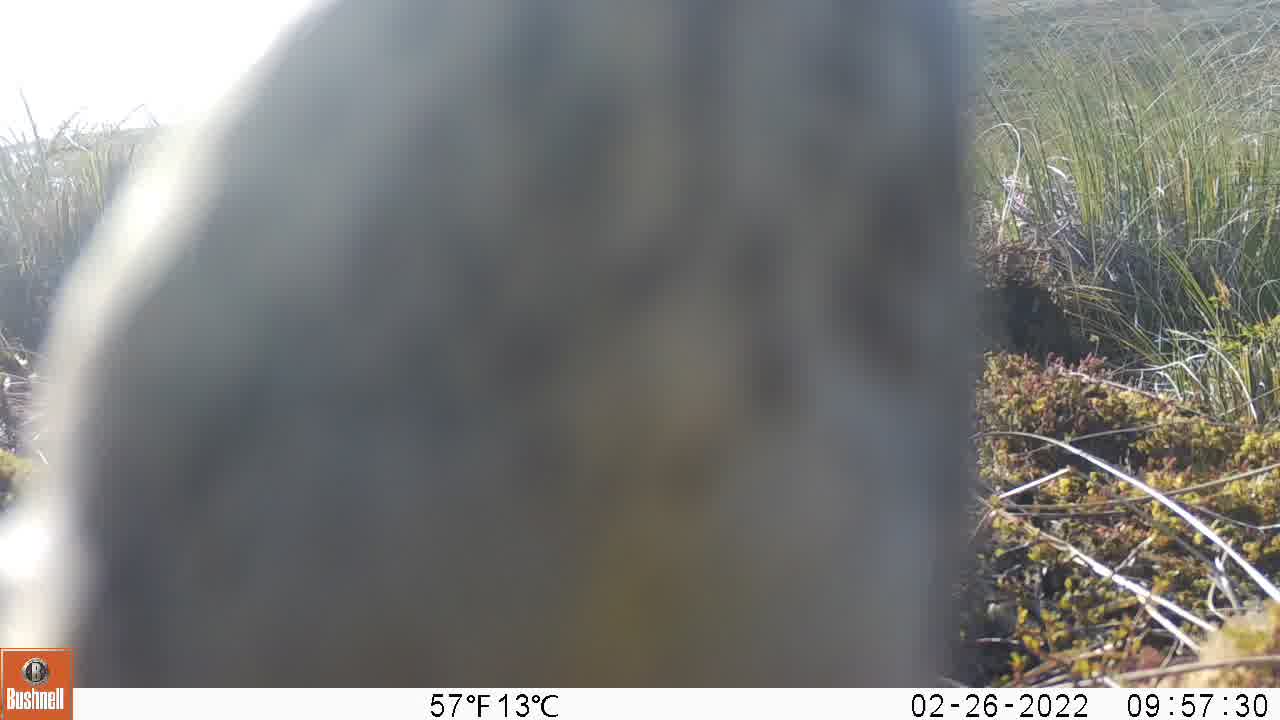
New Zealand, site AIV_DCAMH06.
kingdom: Animalia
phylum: Chordata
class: Aves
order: Passeriformes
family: Motacillidae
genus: Anthus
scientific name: Anthus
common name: pipit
Pipit (Anthus).